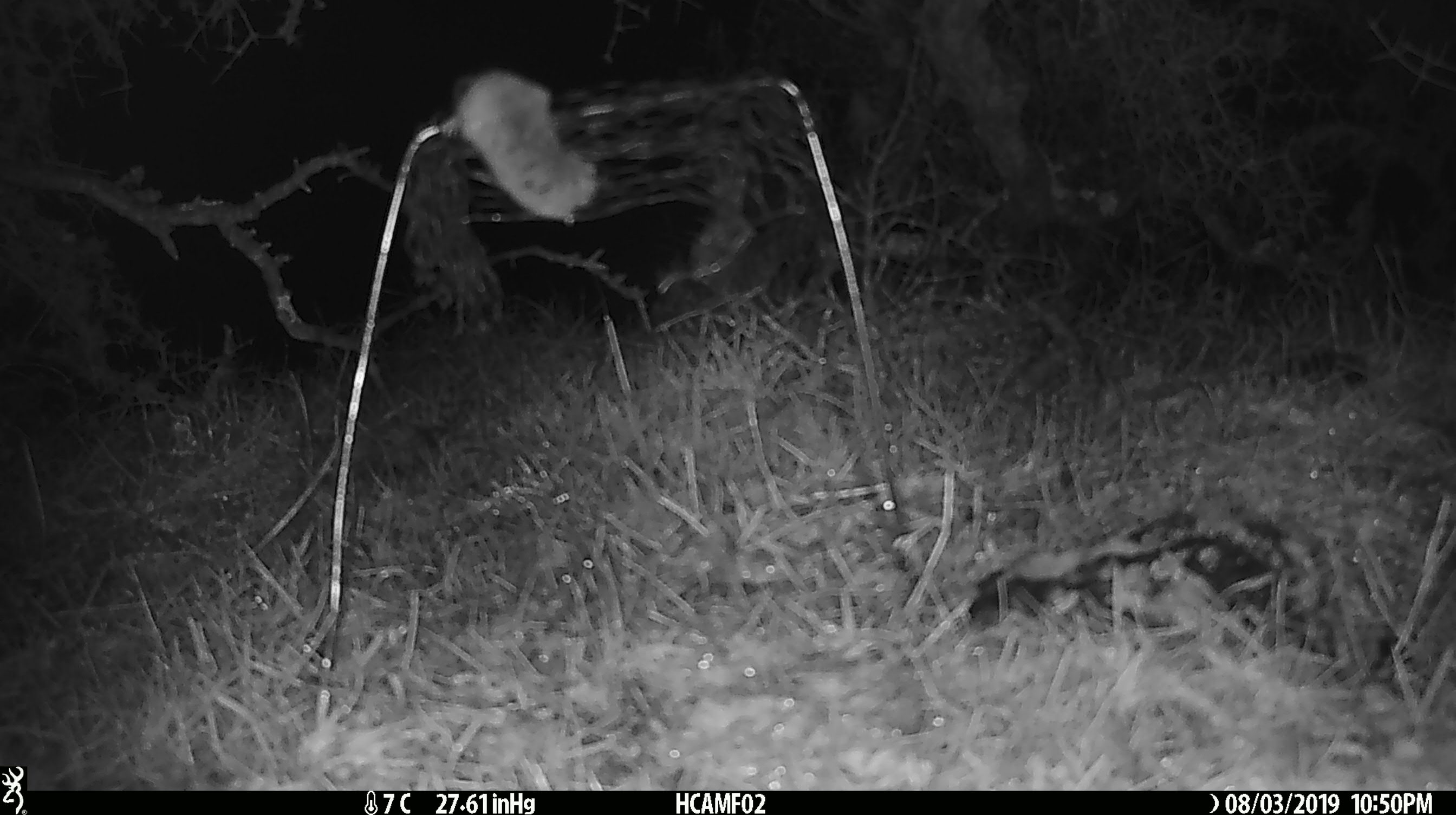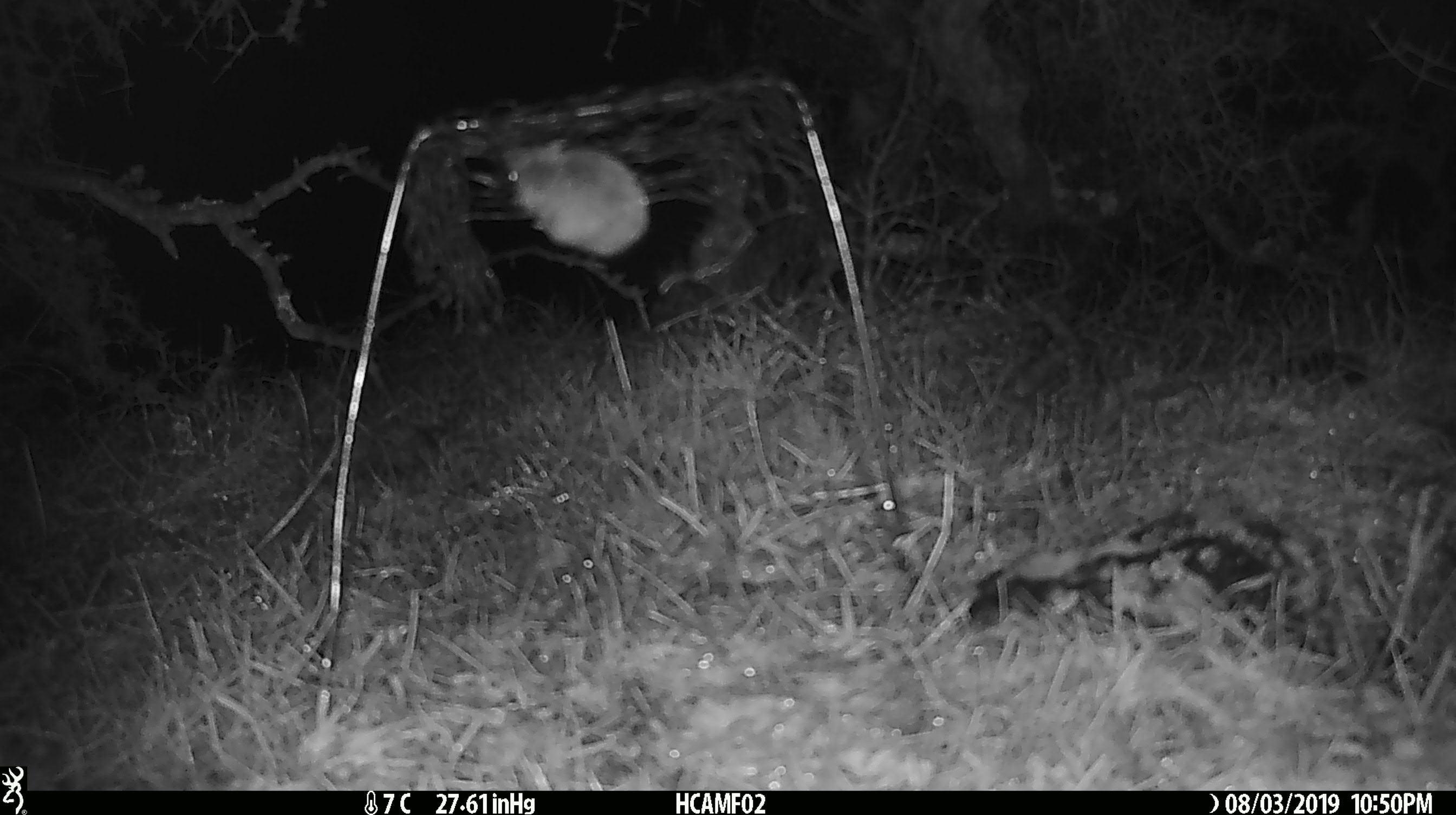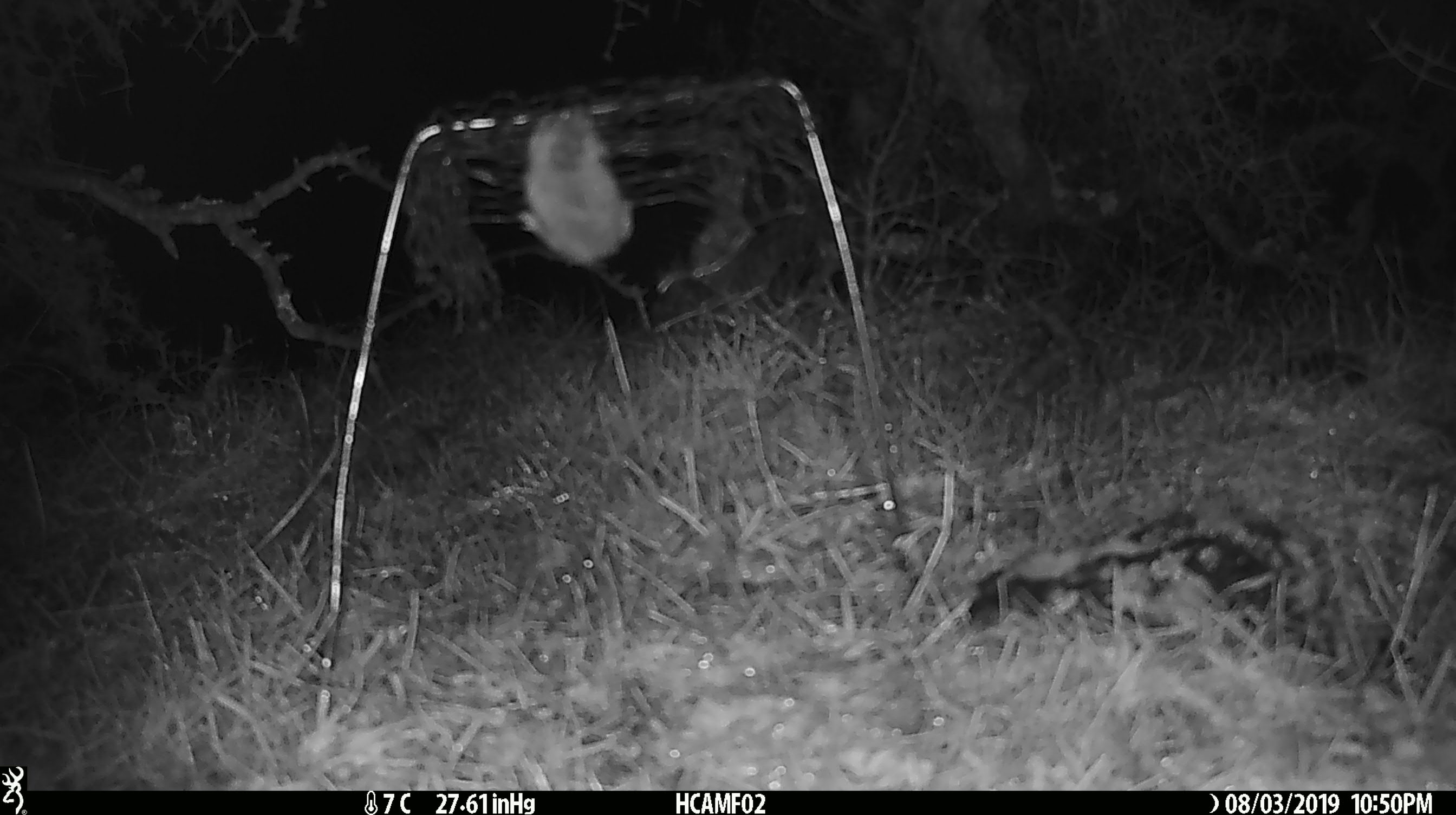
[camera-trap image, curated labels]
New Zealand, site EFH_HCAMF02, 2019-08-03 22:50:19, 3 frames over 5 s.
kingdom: Animalia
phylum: Chordata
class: Mammalia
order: Rodentia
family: Muridae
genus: Mus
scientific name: Mus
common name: mouse